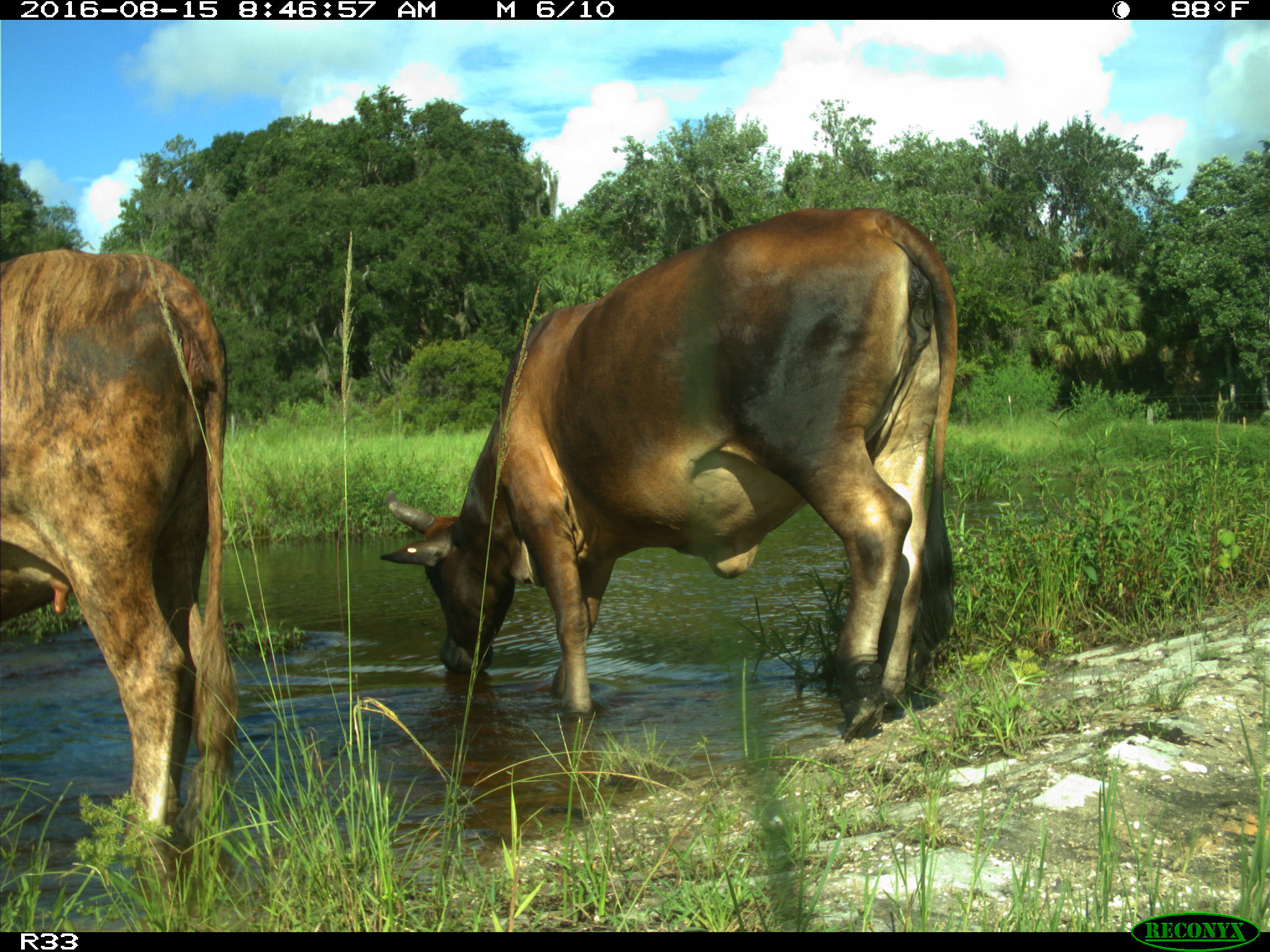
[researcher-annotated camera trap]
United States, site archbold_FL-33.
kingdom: Animalia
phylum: Chordata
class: Mammalia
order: Artiodactyla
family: Bovidae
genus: Bos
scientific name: Bos taurus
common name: domestic cow